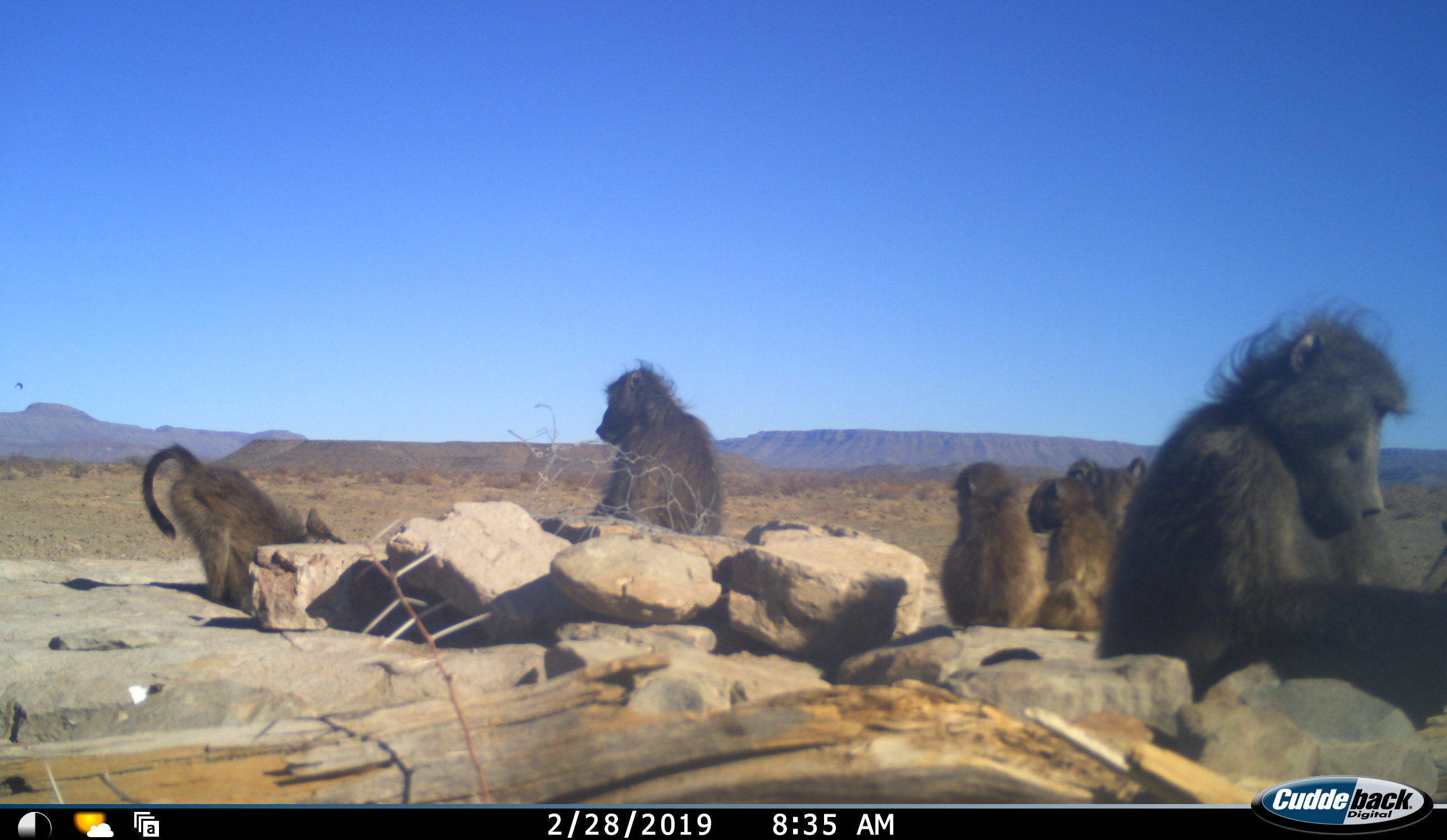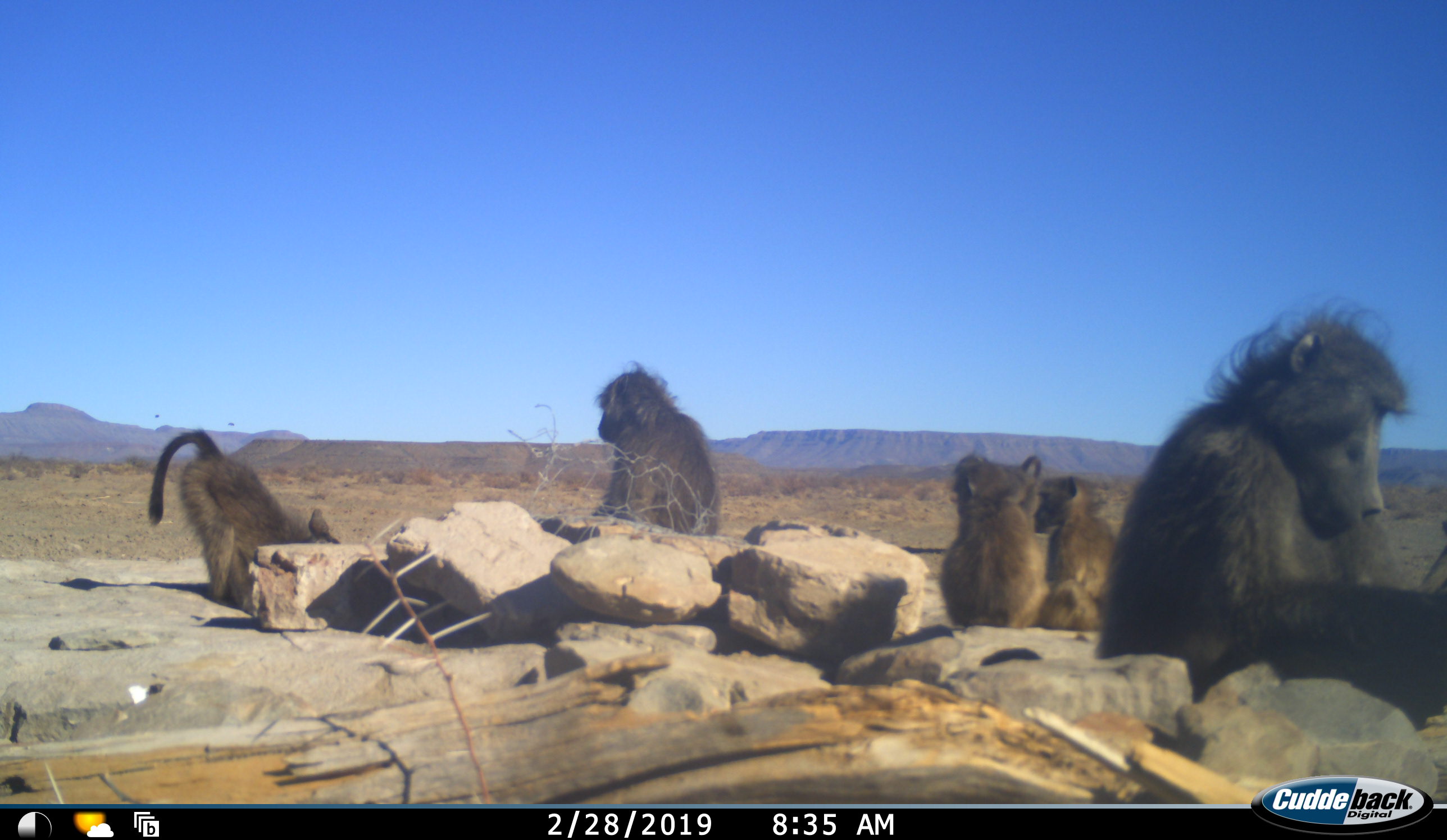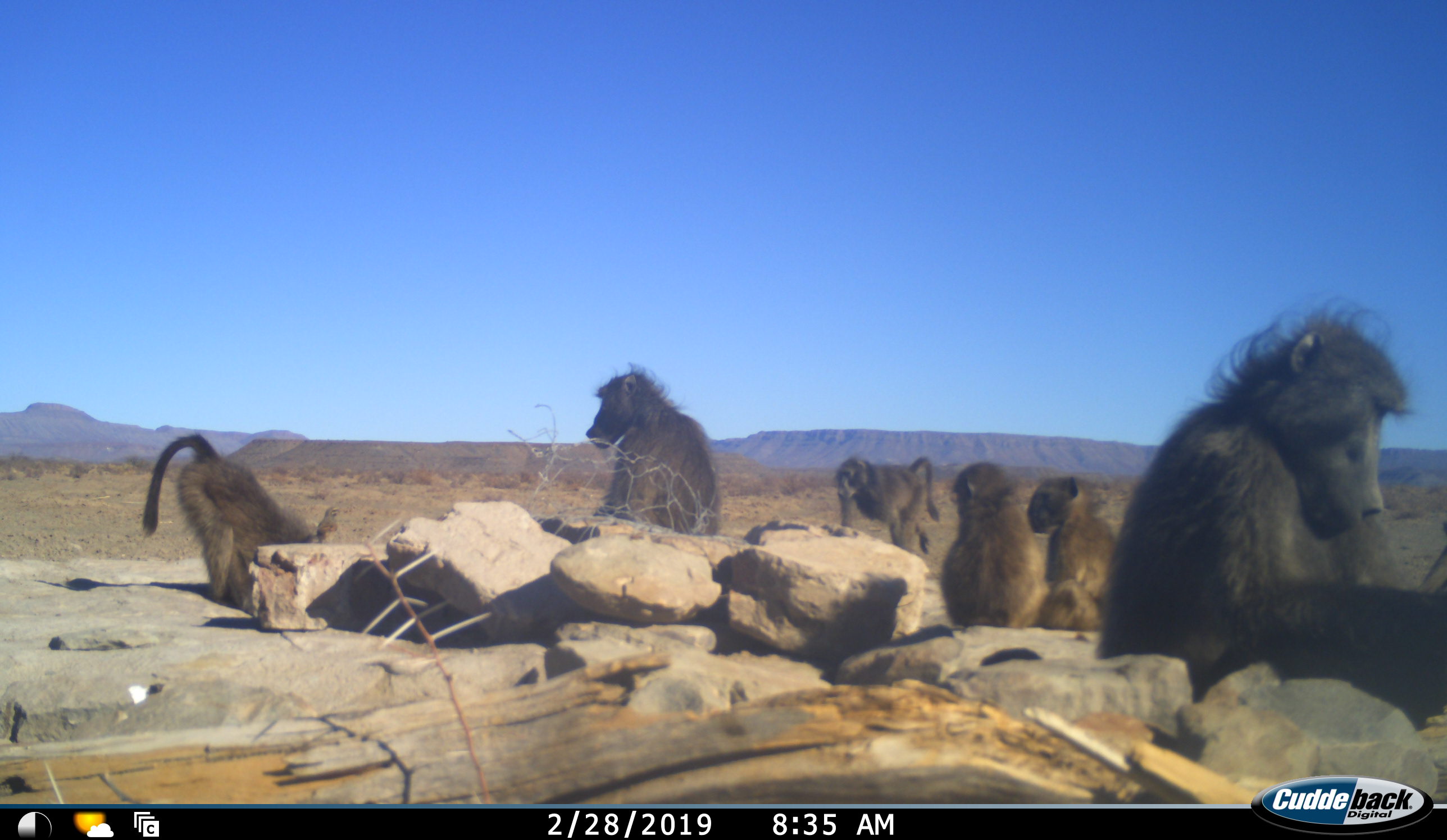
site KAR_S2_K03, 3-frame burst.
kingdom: Animalia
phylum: Chordata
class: Mammalia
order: Primates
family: Cercopithecidae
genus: Papio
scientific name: Papio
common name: baboon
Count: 6.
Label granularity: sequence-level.